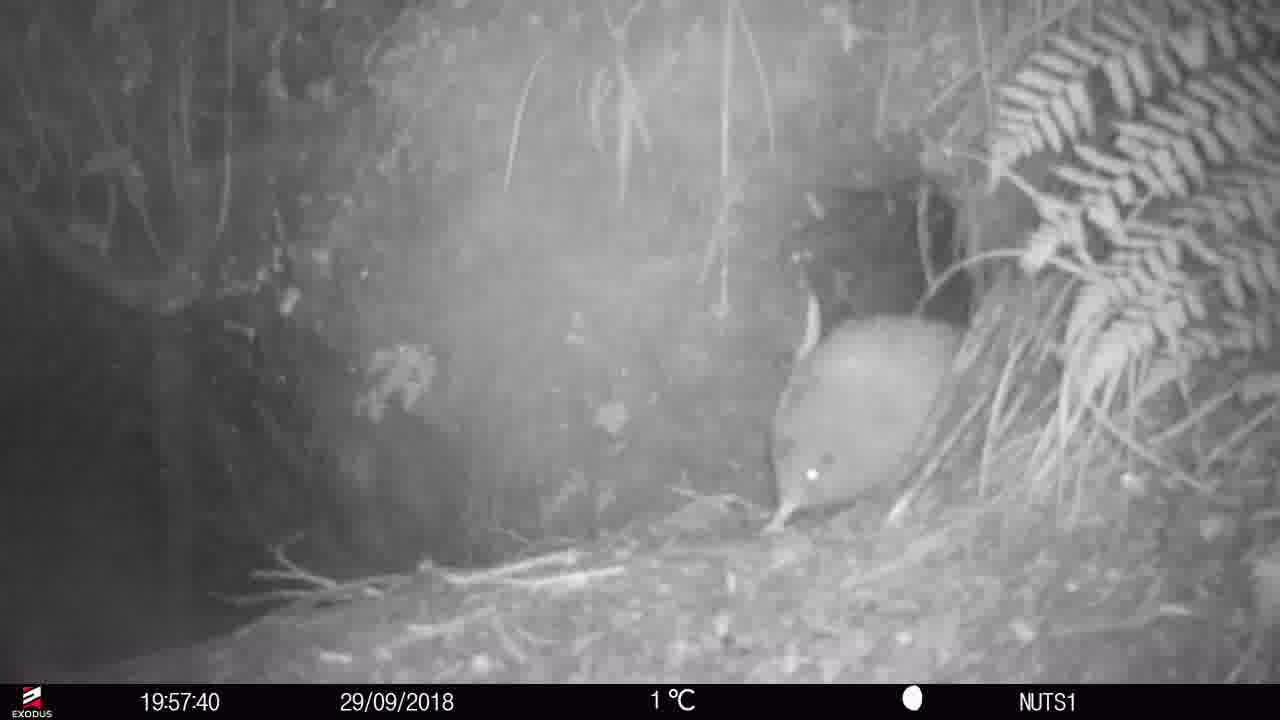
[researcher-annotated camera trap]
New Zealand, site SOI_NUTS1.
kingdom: Animalia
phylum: Chordata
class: Aves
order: Apterygiformes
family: Apterygidae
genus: Apteryx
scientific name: Apteryx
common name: kiwi